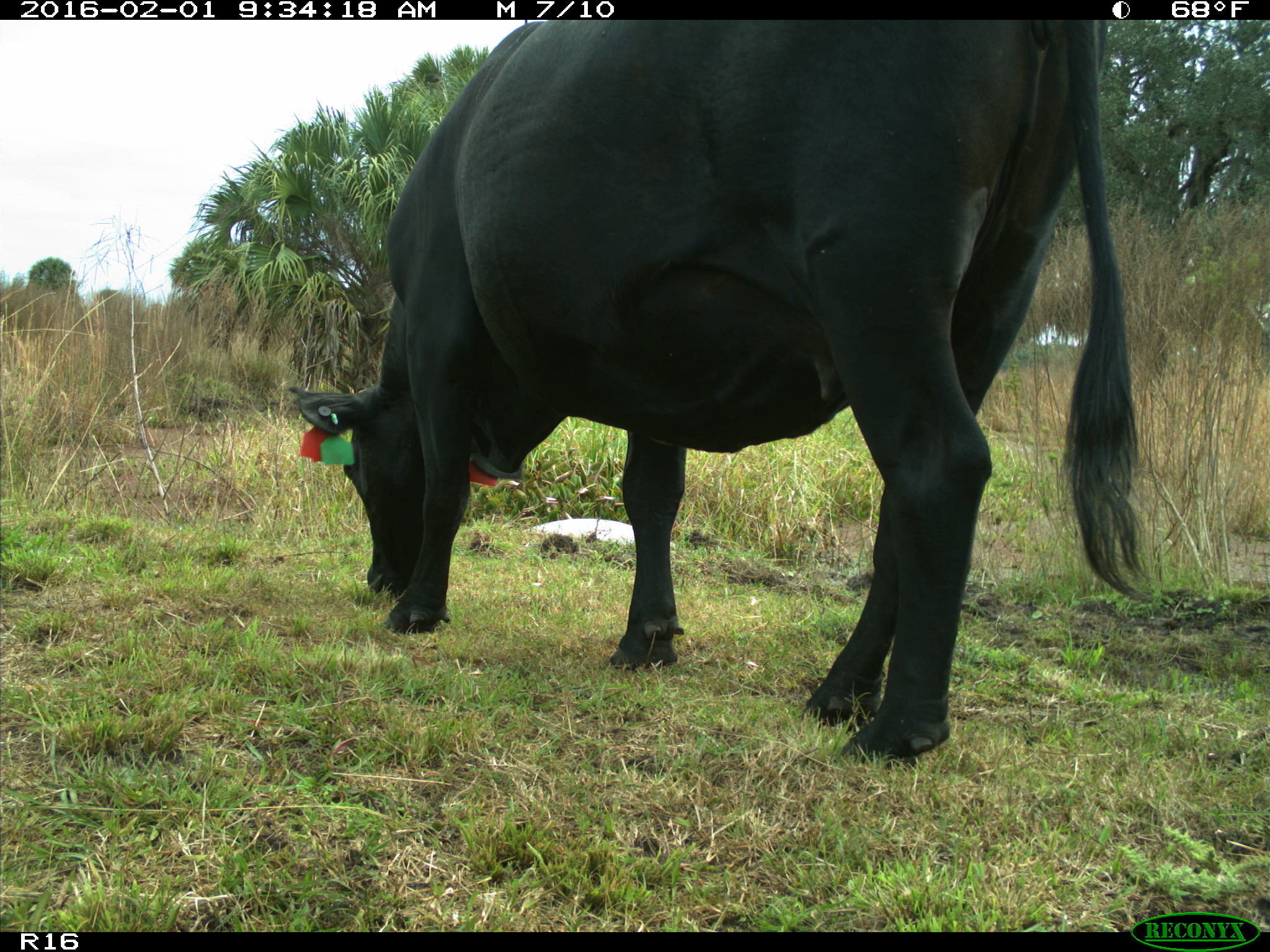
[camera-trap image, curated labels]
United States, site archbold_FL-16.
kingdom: Animalia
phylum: Chordata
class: Mammalia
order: Artiodactyla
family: Bovidae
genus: Bos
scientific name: Bos taurus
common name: domestic cow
Bos taurus (domestic cow).